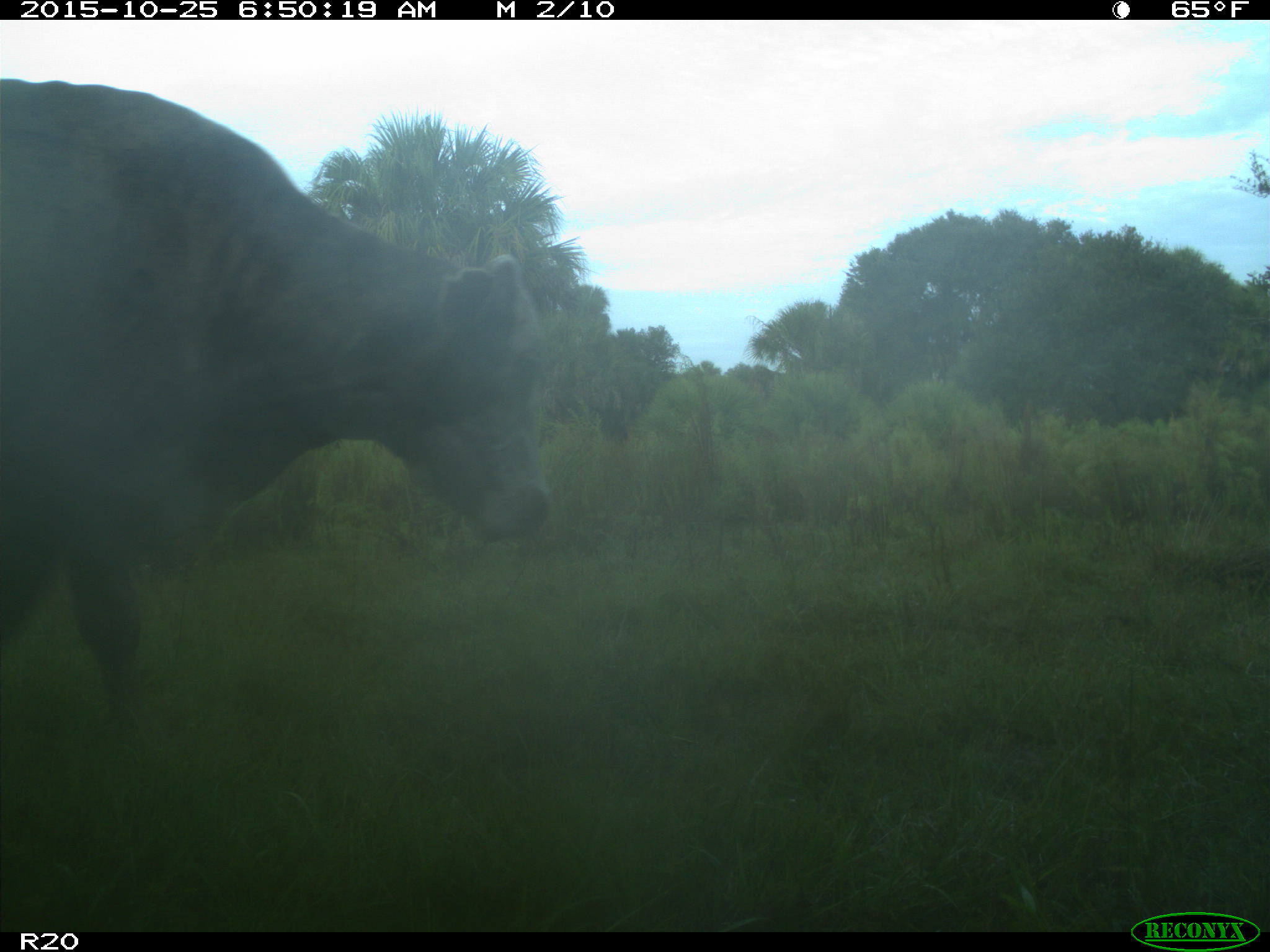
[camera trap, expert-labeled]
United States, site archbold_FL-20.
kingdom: Animalia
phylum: Chordata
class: Mammalia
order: Artiodactyla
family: Bovidae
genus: Bos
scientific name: Bos taurus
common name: domestic cow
Bos taurus (domestic cow).